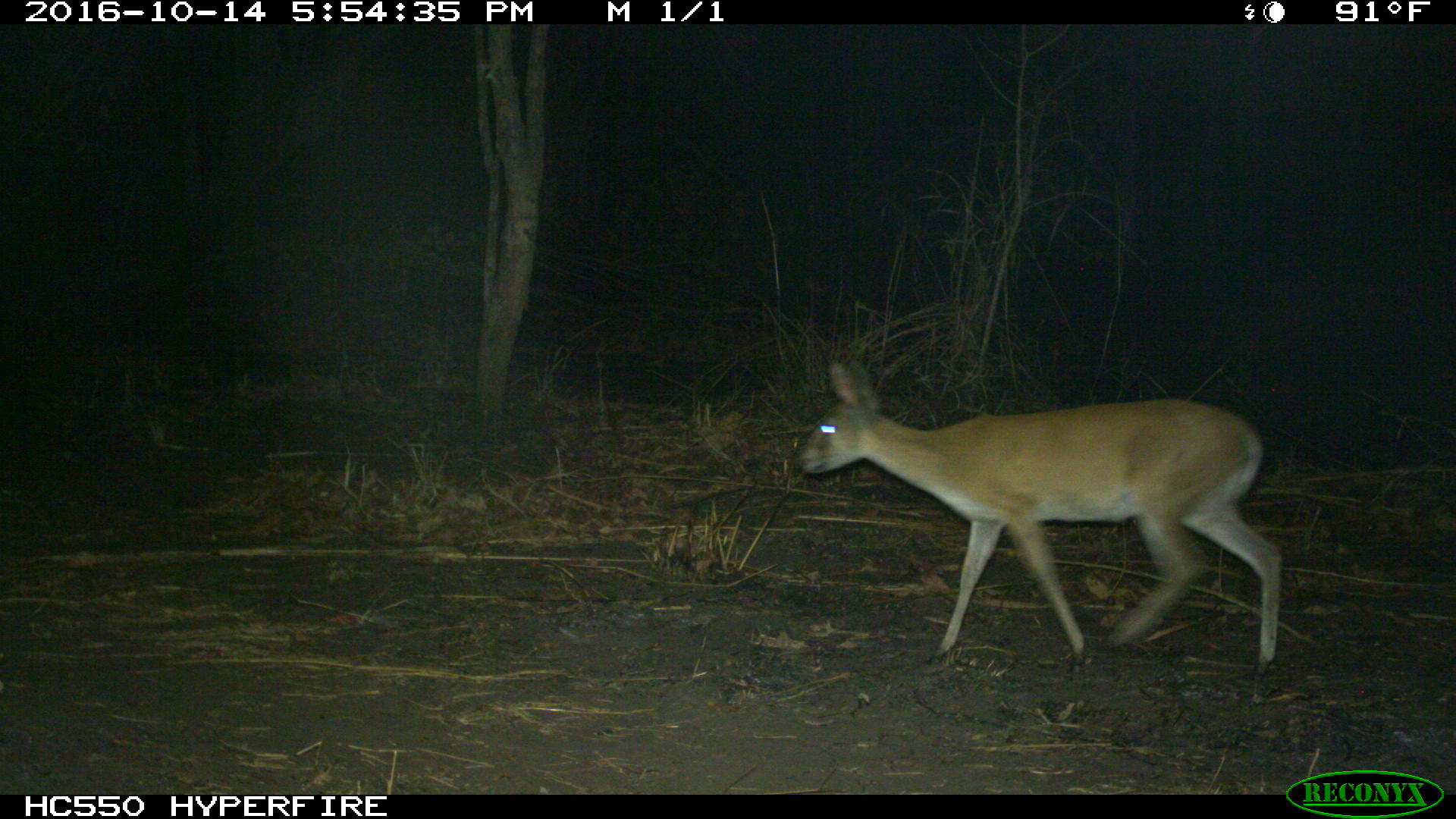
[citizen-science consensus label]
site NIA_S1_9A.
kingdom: Animalia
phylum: Chordata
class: Mammalia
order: Artiodactyla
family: Bovidae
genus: Sylvicapra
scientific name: Sylvicapra grimmia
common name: common duiker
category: duikercommongrey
Duikercommongrey (common duiker) (Sylvicapra grimmia), count 1. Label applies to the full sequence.